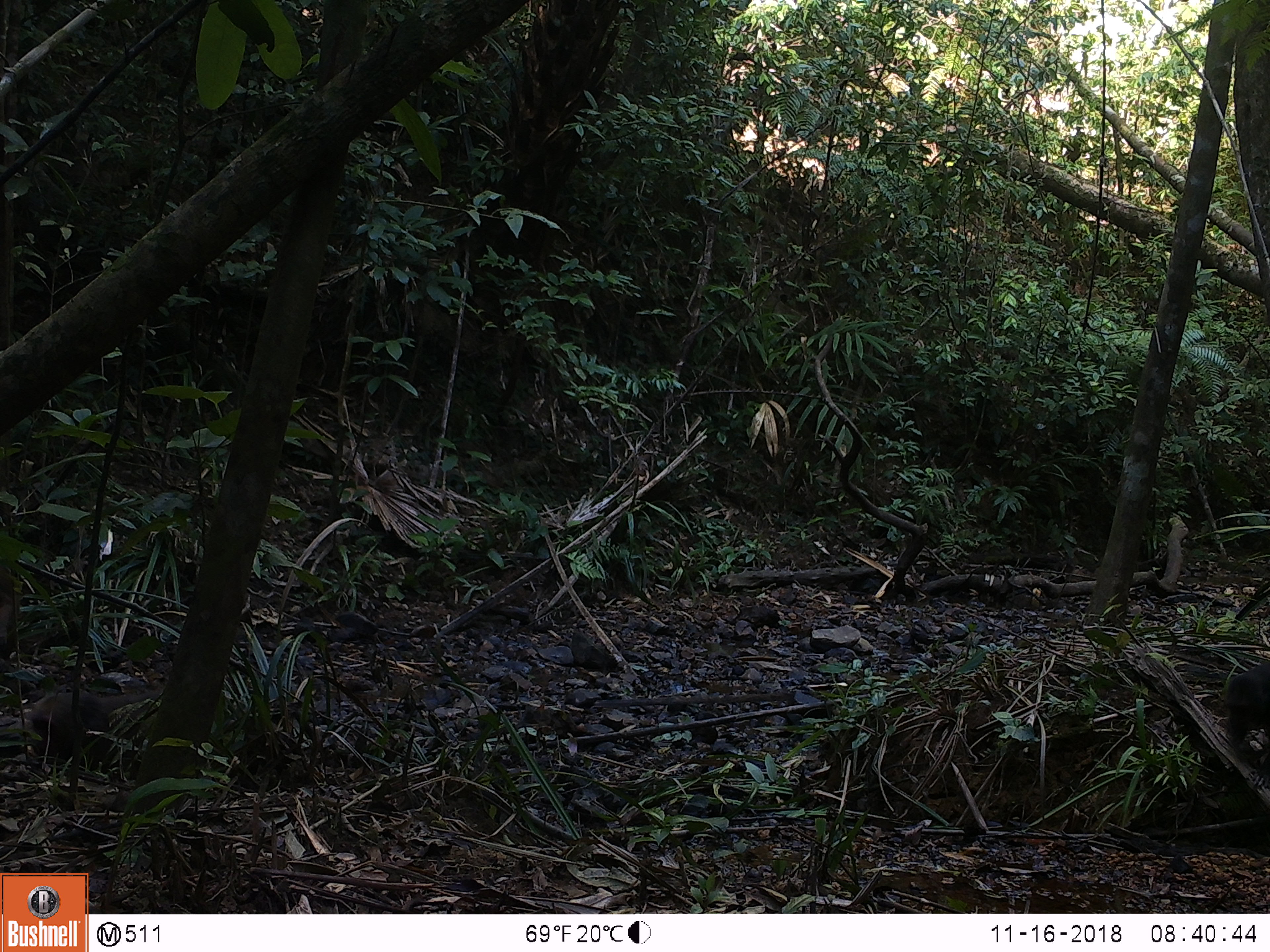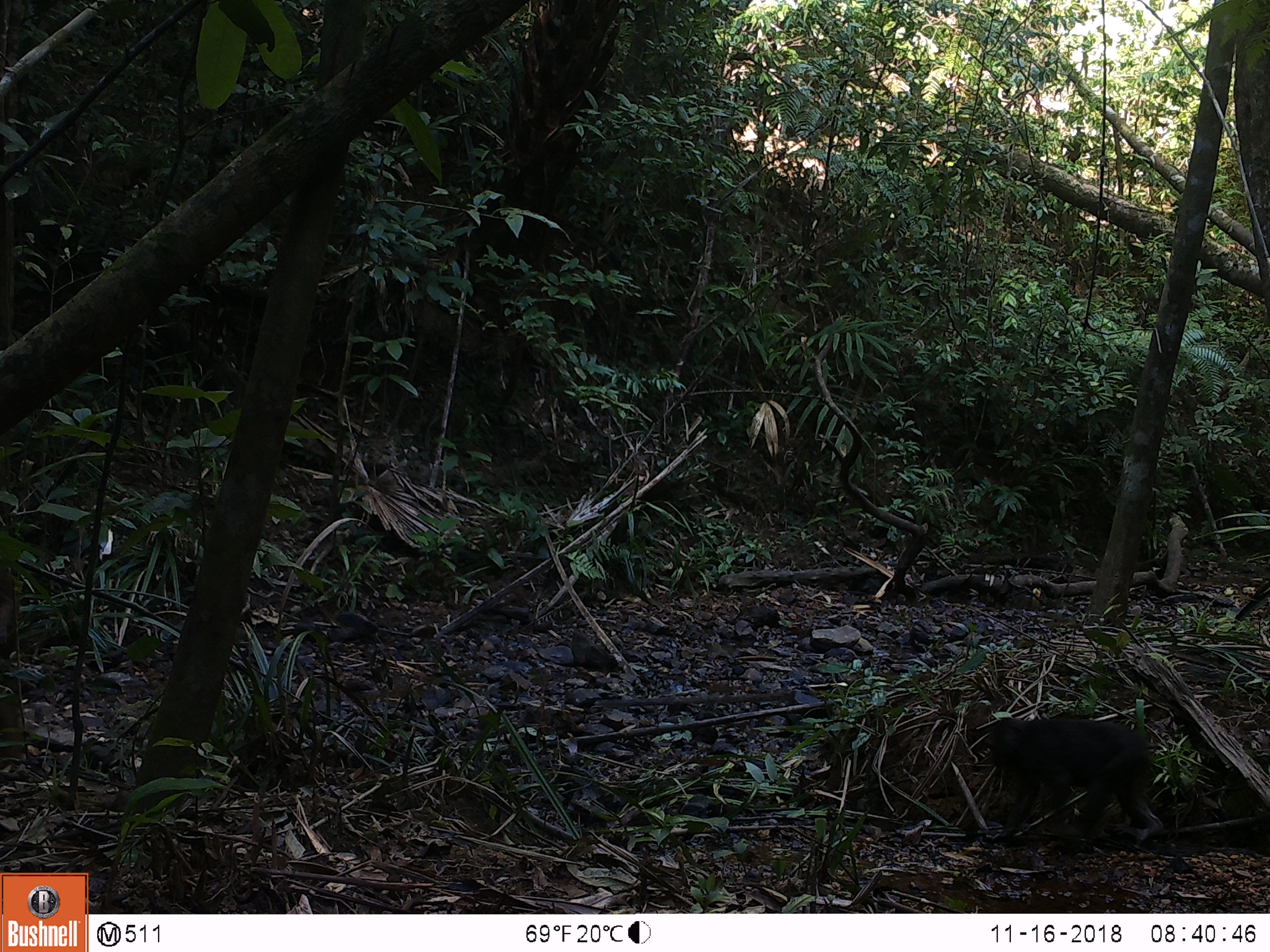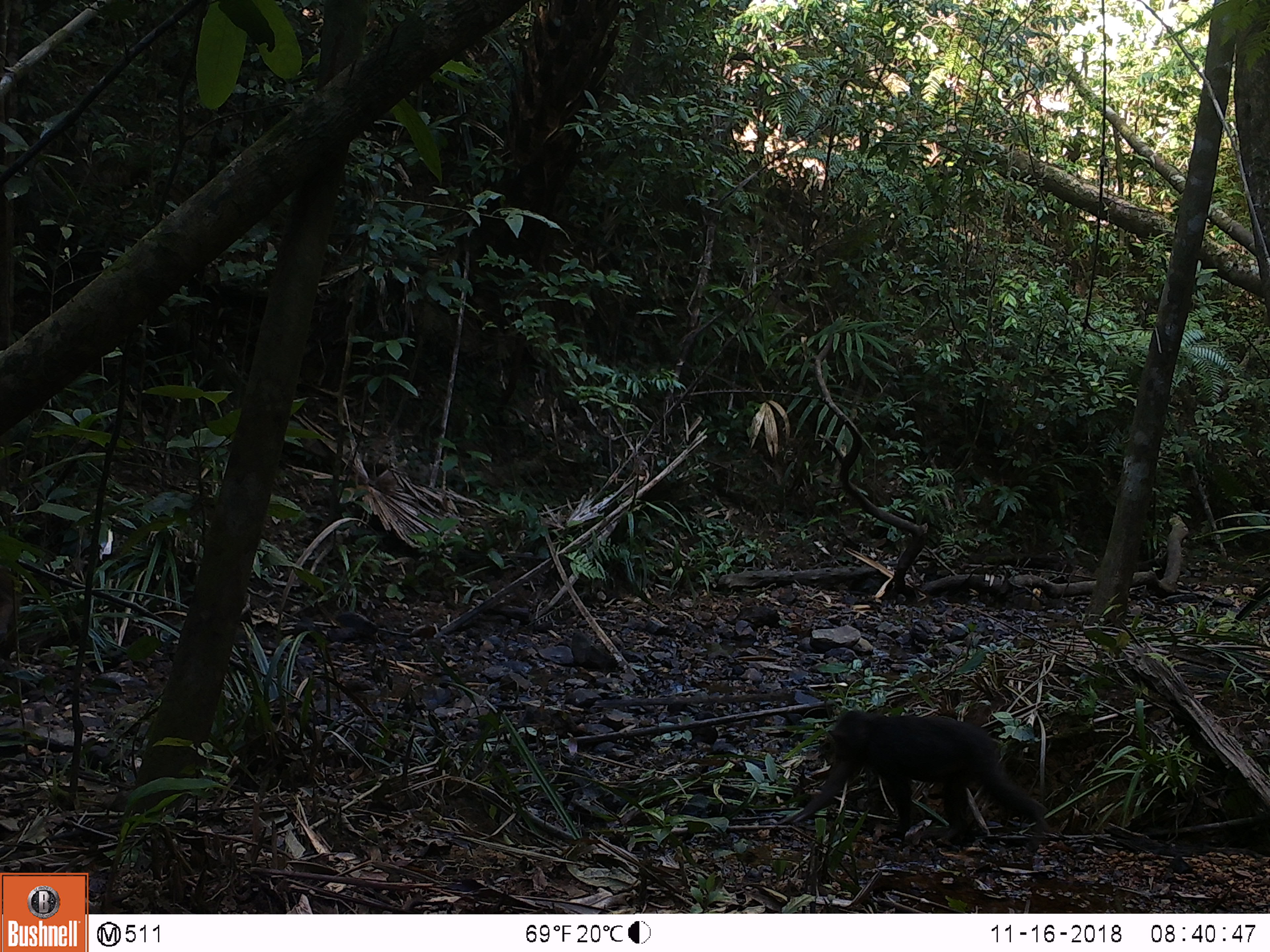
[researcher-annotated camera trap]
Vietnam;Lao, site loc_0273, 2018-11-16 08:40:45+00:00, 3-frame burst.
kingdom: Animalia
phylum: Chordata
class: Mammalia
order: Artiodactyla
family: Suidae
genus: Sus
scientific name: Sus scrofa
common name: eurasian wild pig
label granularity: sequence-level